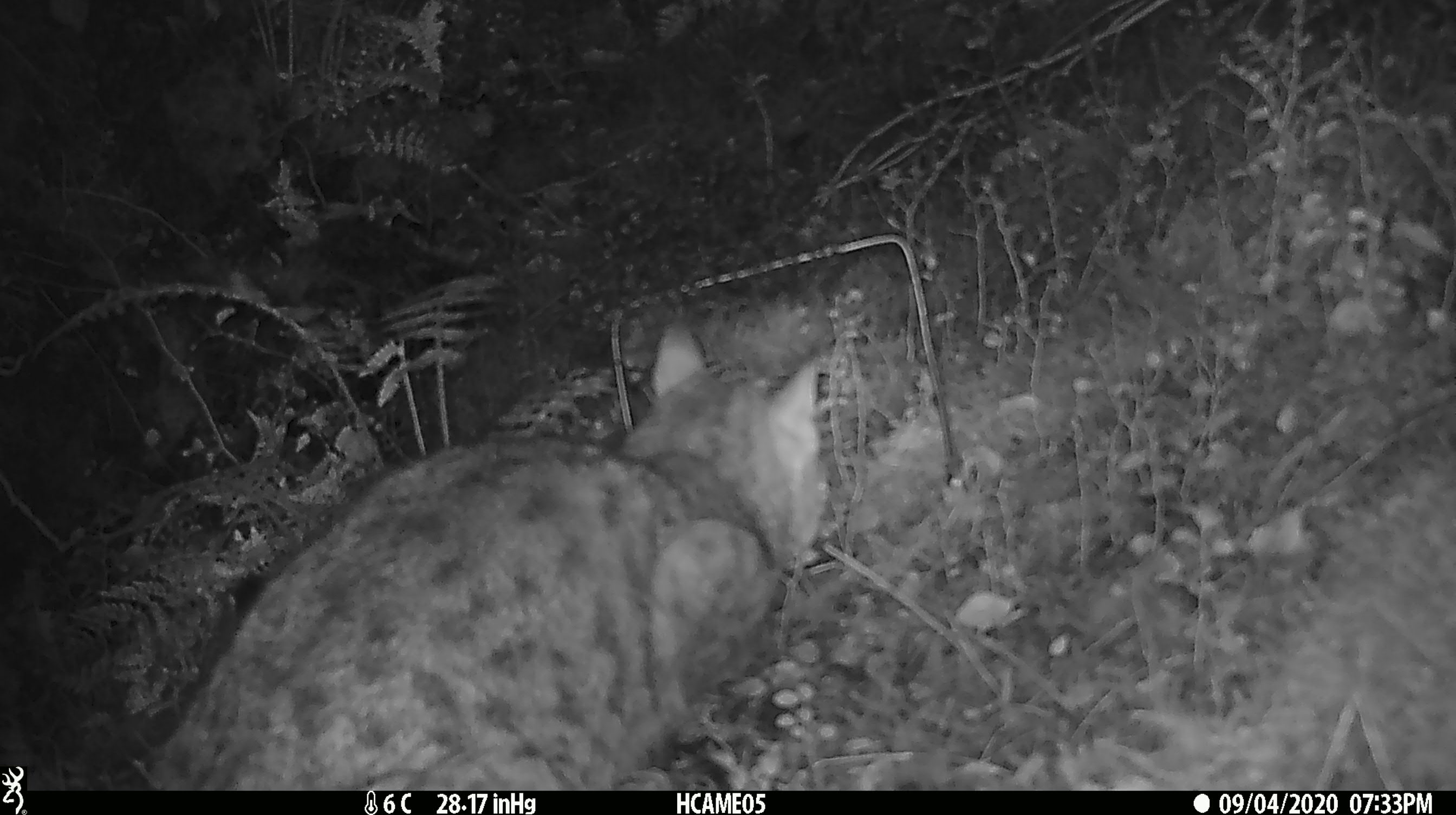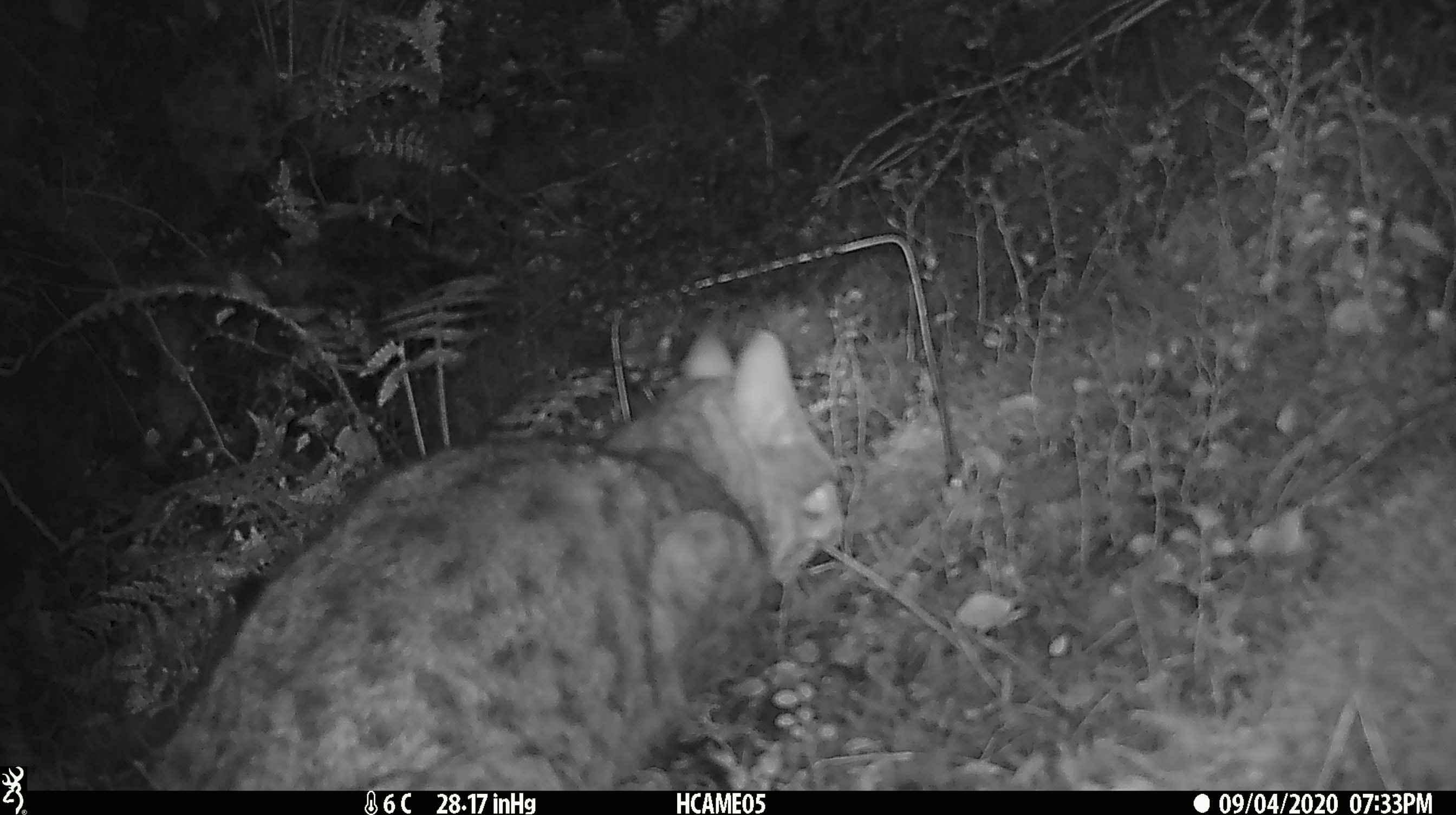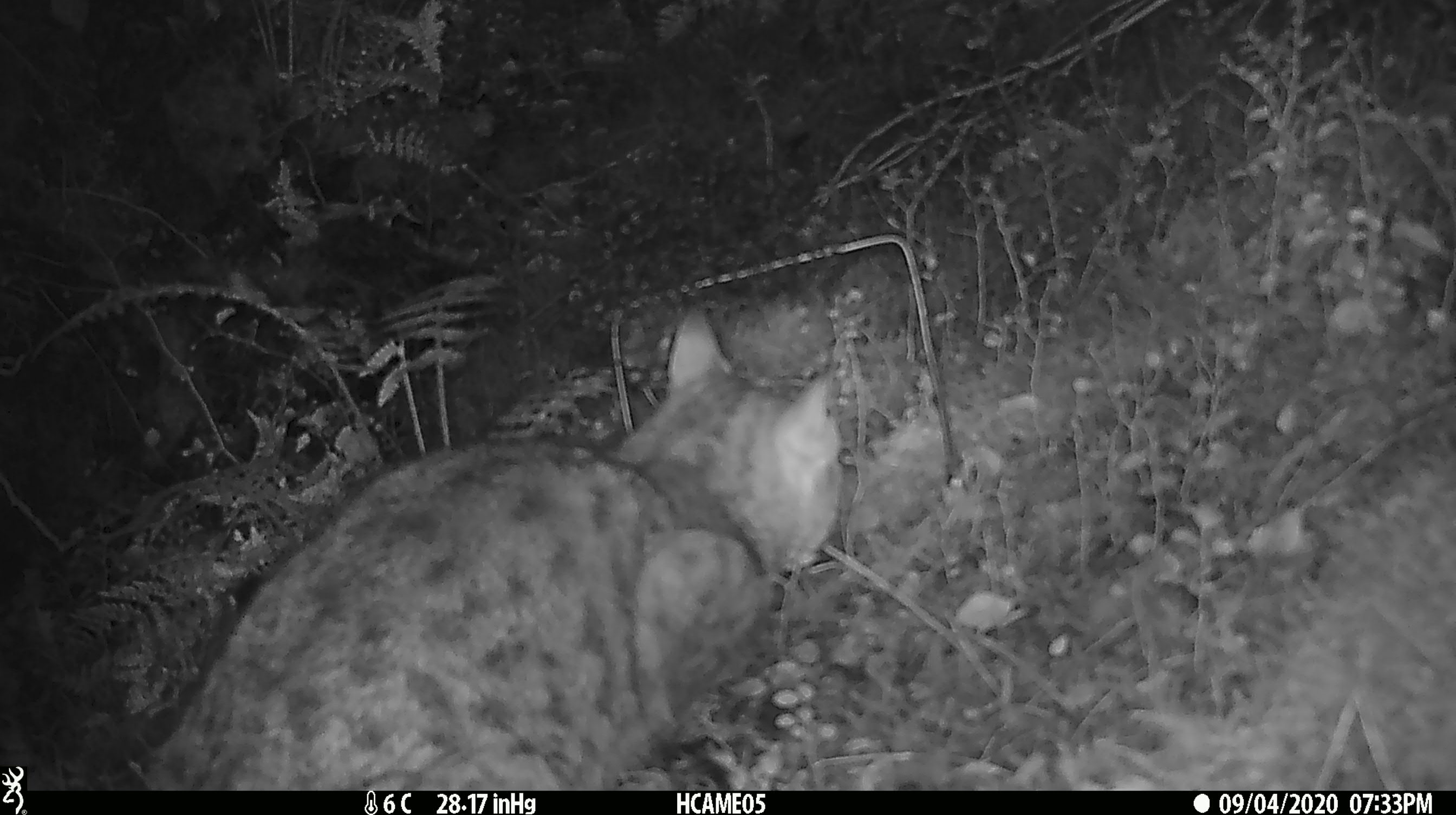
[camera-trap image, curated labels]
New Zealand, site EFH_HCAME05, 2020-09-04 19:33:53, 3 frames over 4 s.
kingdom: Animalia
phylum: Chordata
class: Mammalia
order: Carnivora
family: Felidae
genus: Felis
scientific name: Felis catus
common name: domestic cat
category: cat